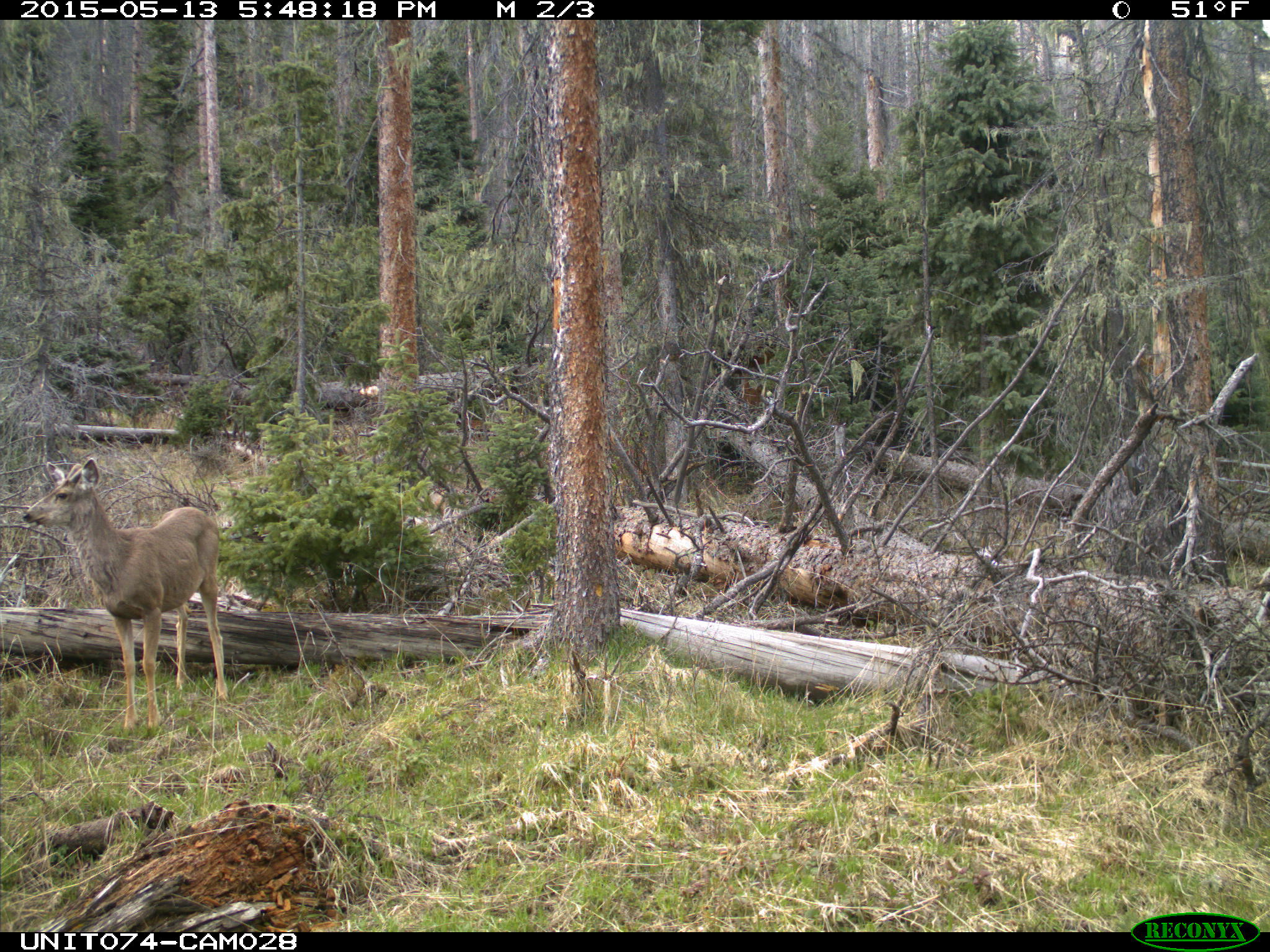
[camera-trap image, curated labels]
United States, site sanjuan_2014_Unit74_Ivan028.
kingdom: Animalia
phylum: Chordata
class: Mammalia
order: Artiodactyla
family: Cervidae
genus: Odocoileus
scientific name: Odocoileus hemionus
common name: mule deer